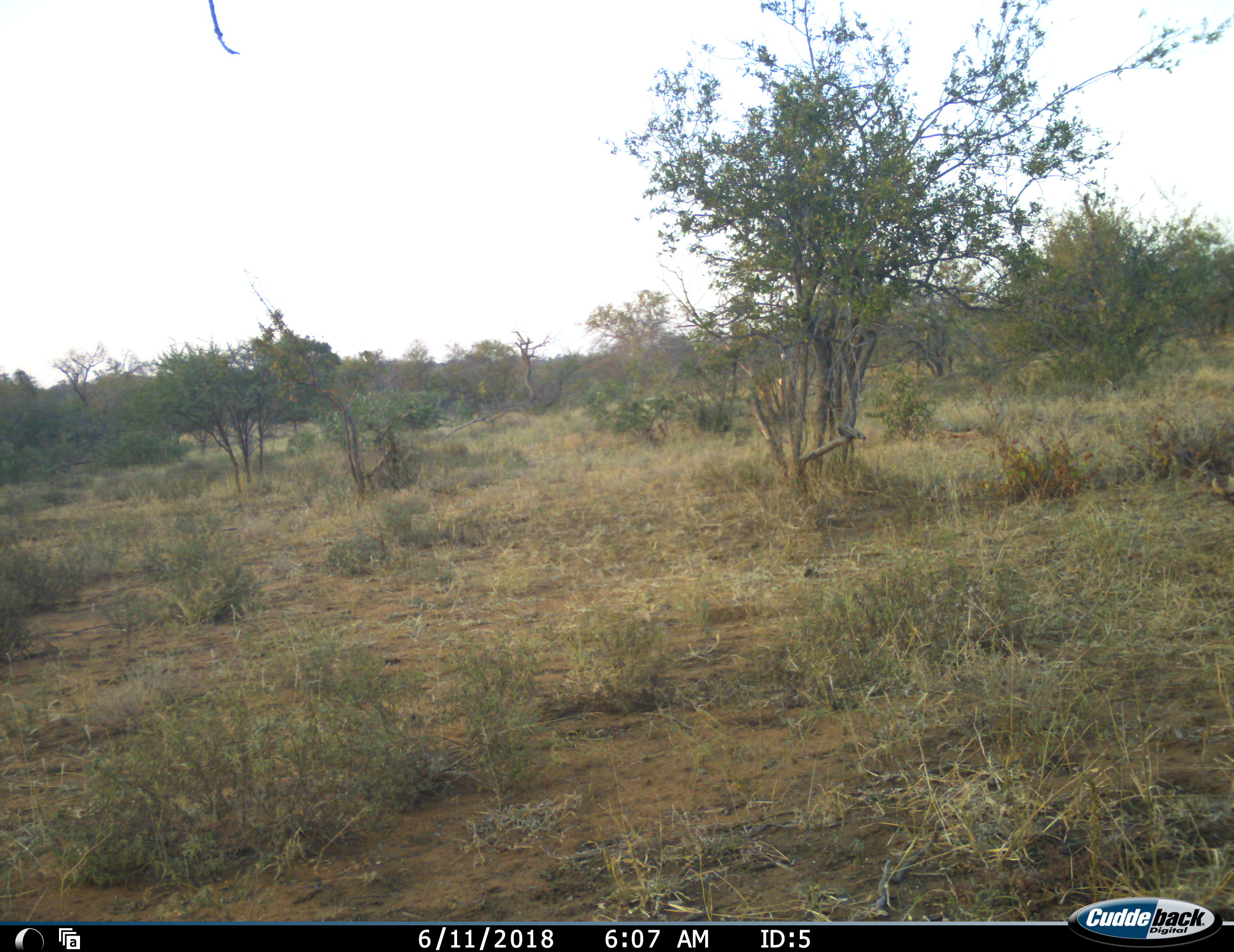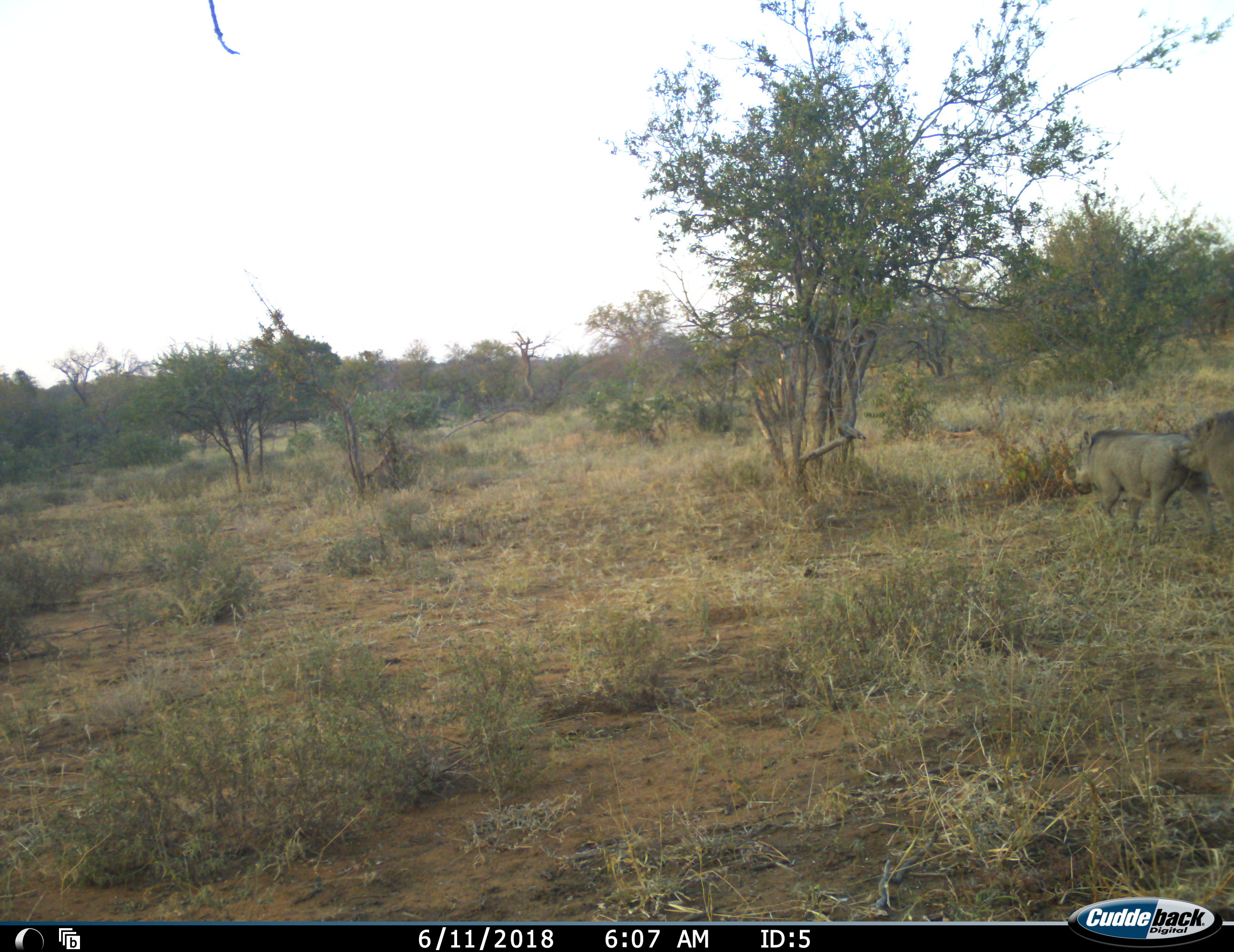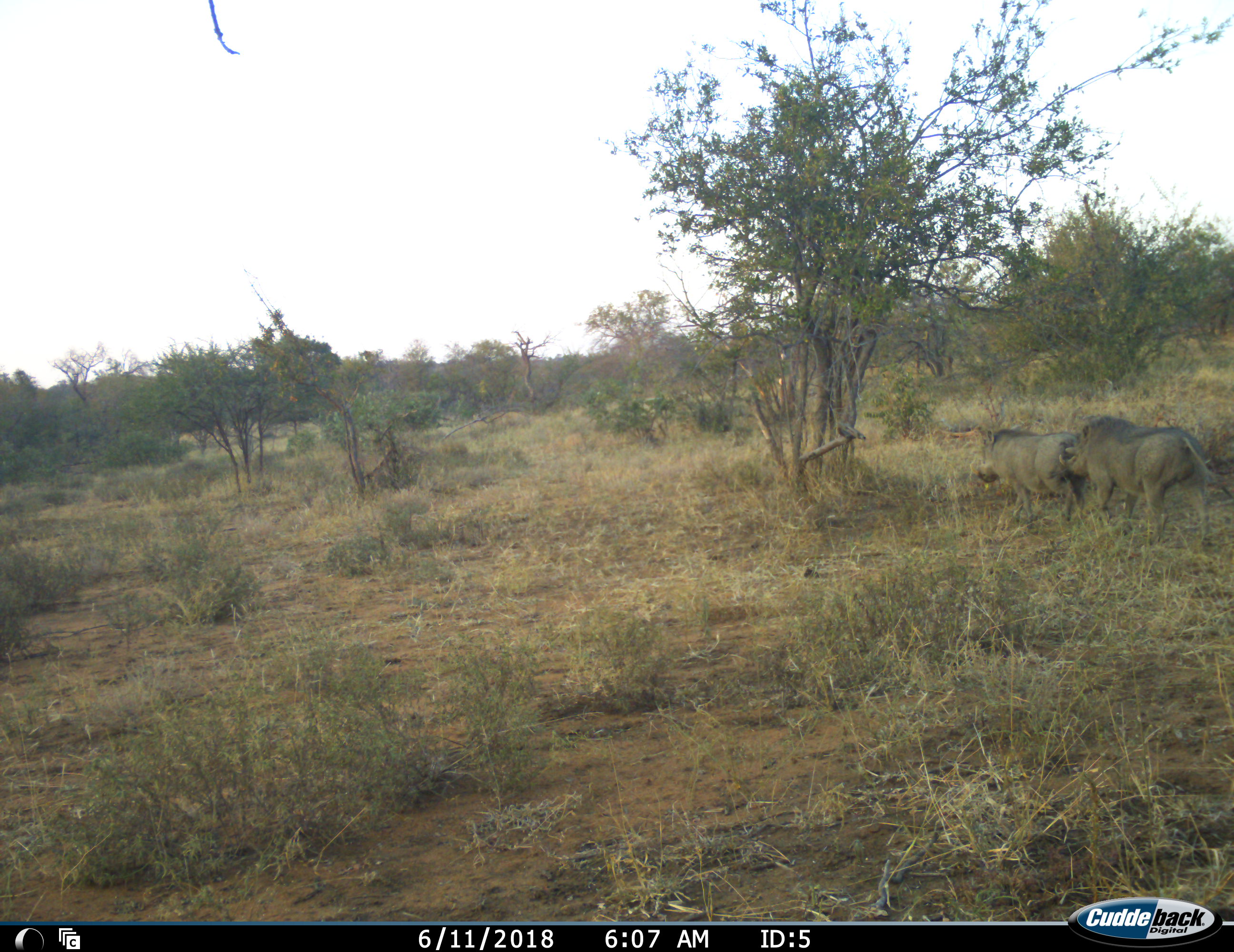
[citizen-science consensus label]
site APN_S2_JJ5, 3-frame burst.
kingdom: Animalia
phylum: Chordata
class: Mammalia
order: Artiodactyla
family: Suidae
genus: Phacochoerus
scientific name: Phacochoerus africanus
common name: warthog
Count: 2.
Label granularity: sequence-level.